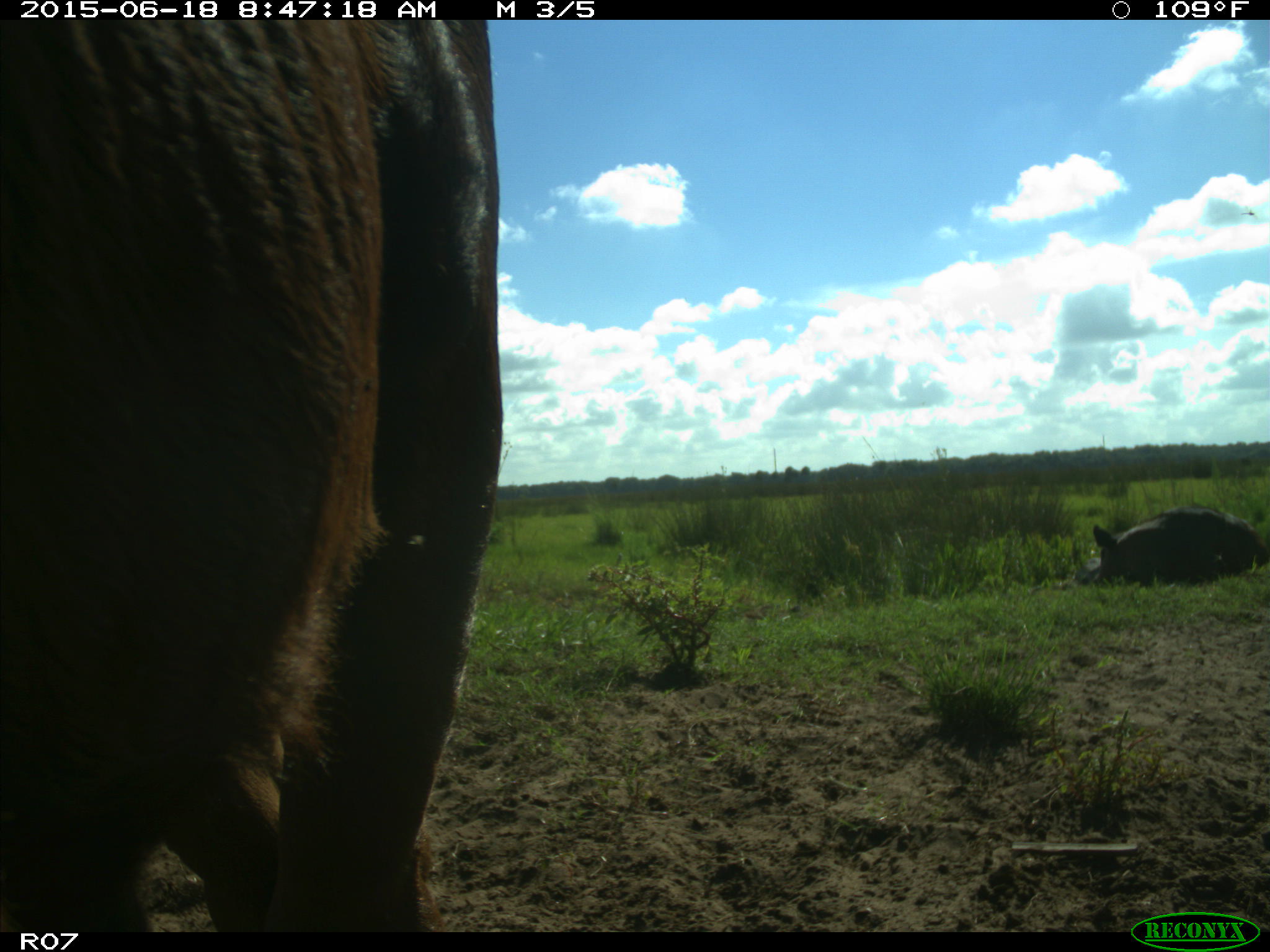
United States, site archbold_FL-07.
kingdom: Animalia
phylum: Chordata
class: Mammalia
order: Artiodactyla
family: Bovidae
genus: Bos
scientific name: Bos taurus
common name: domestic cow